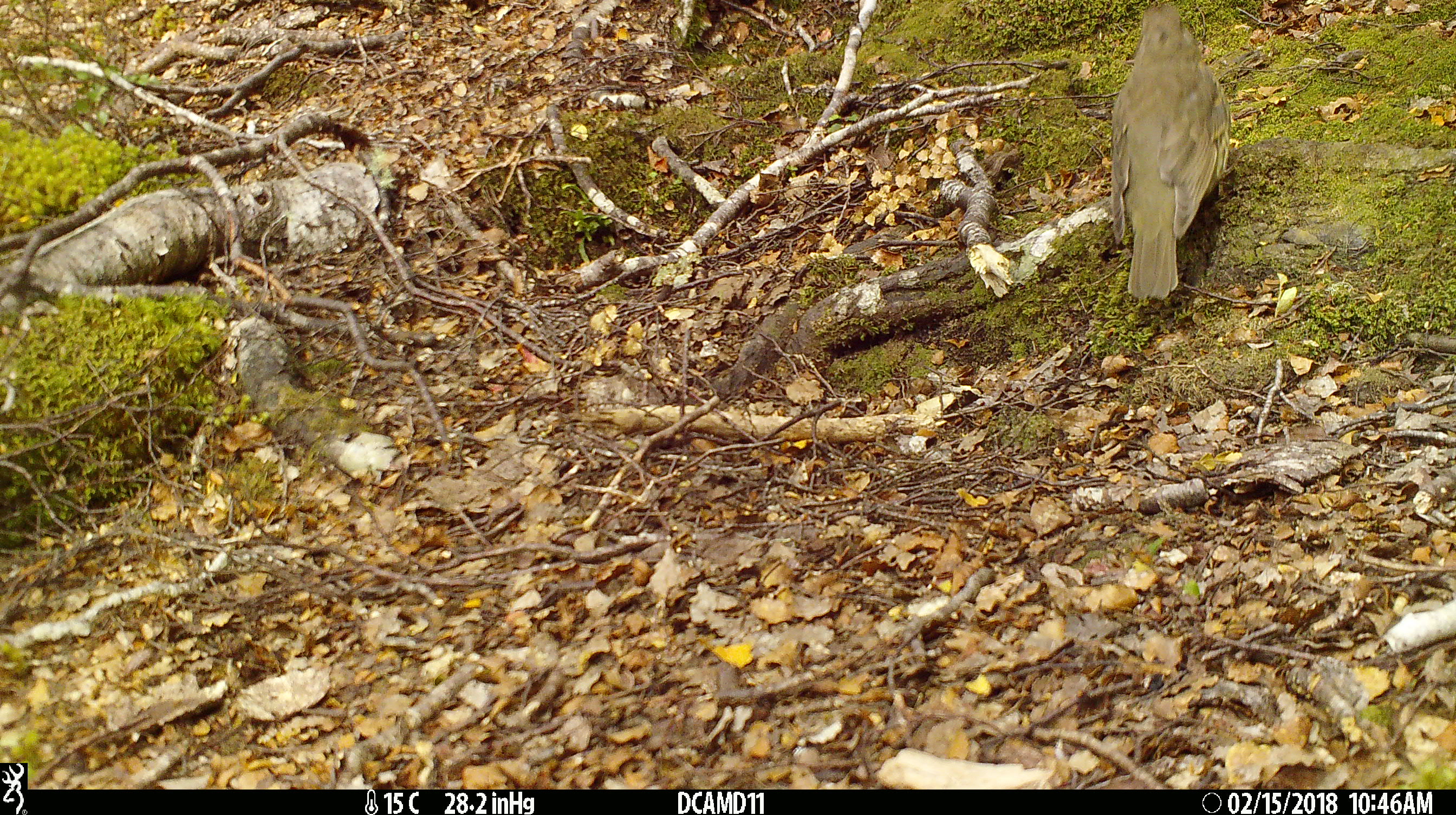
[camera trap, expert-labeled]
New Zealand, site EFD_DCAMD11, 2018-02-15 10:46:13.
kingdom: Animalia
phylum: Chordata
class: Aves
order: Passeriformes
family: Turdidae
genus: Turdus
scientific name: Turdus philomelos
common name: song thrush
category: thrush